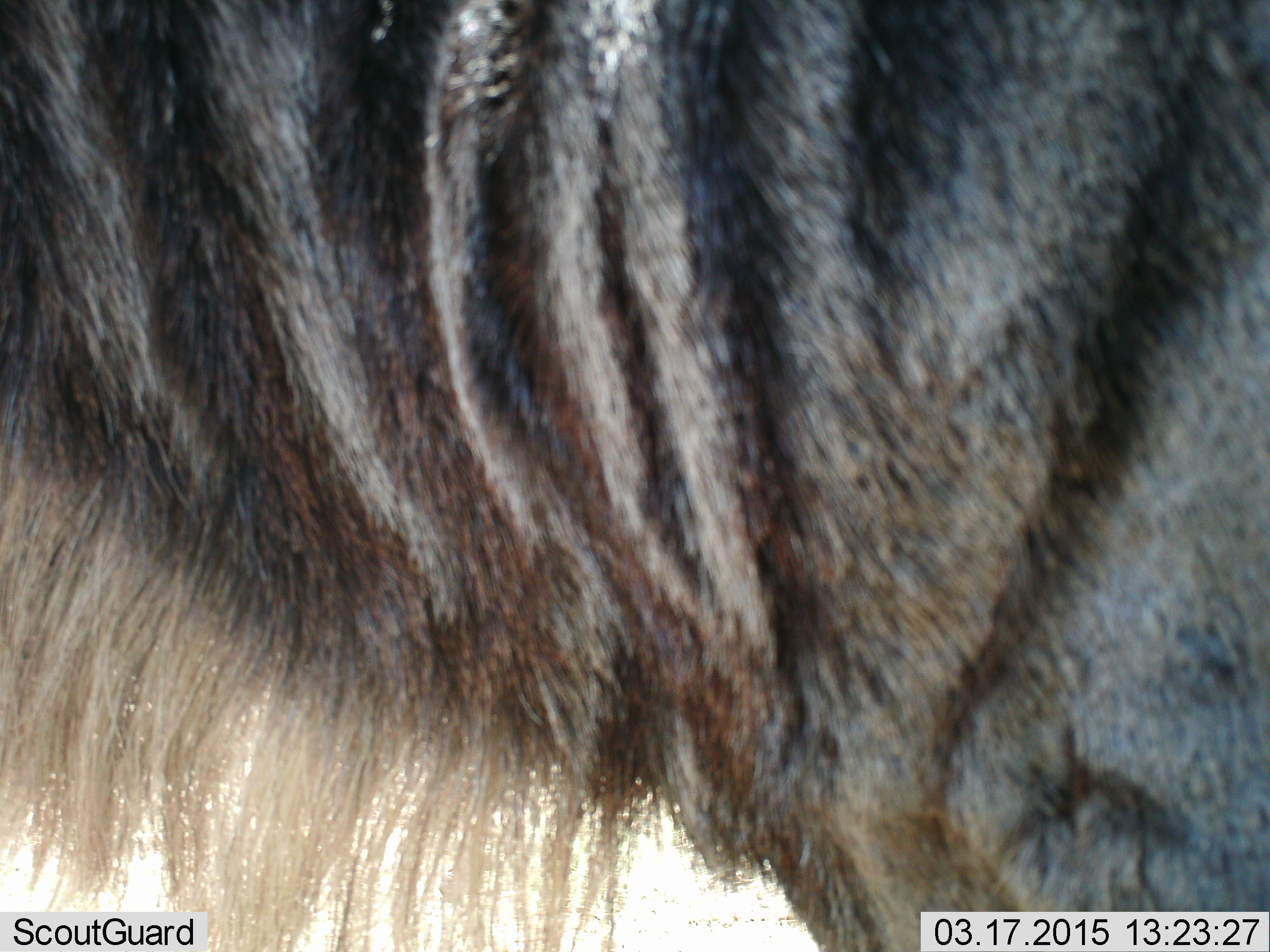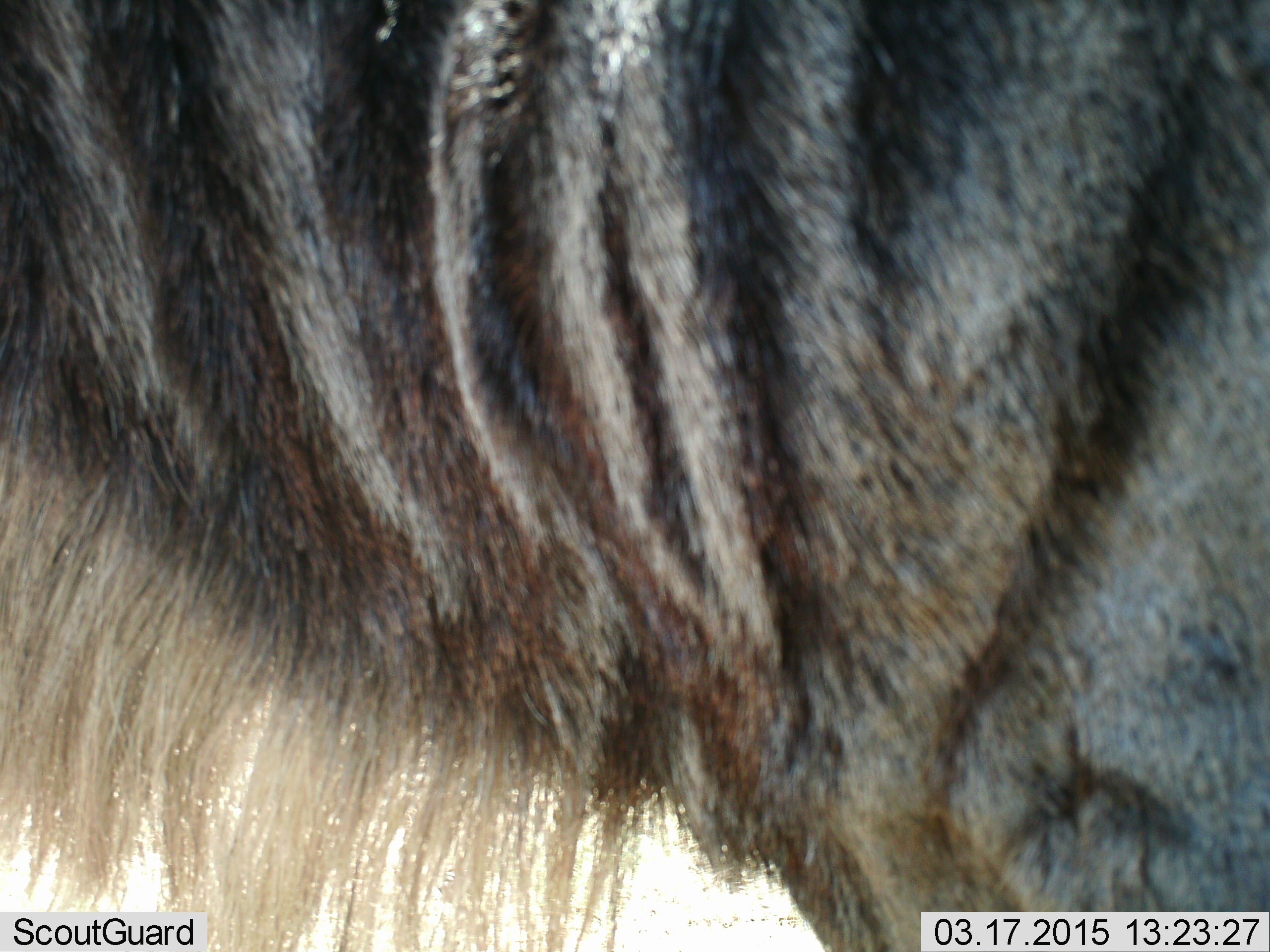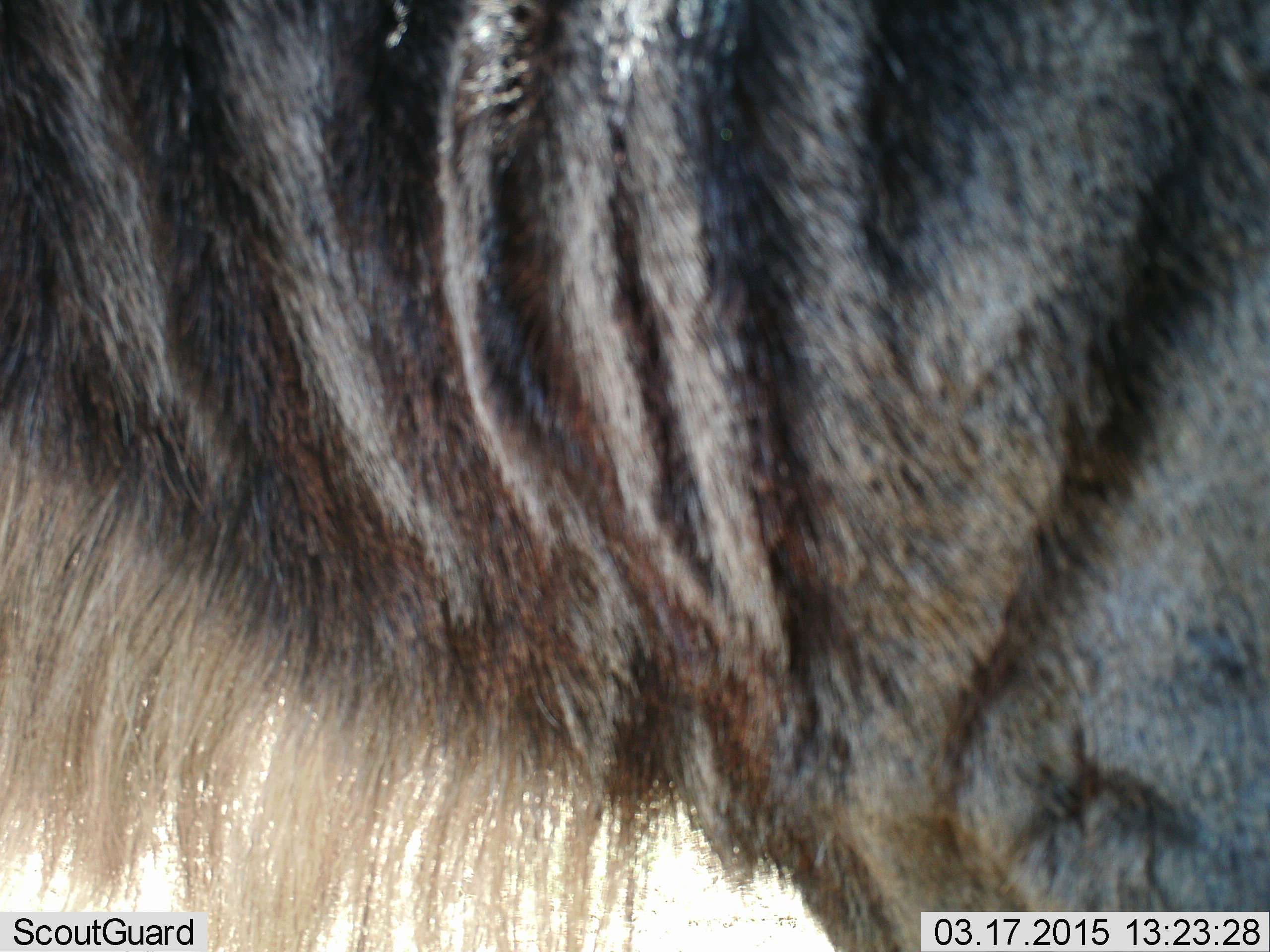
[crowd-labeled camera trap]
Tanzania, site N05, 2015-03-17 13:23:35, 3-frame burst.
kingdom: Animalia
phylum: Chordata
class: Mammalia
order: Artiodactyla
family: Bovidae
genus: Connochaetes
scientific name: Connochaetes taurinus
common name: blue wildebeest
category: wildebeest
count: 1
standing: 100%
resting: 10%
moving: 0%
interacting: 0%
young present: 0%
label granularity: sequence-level